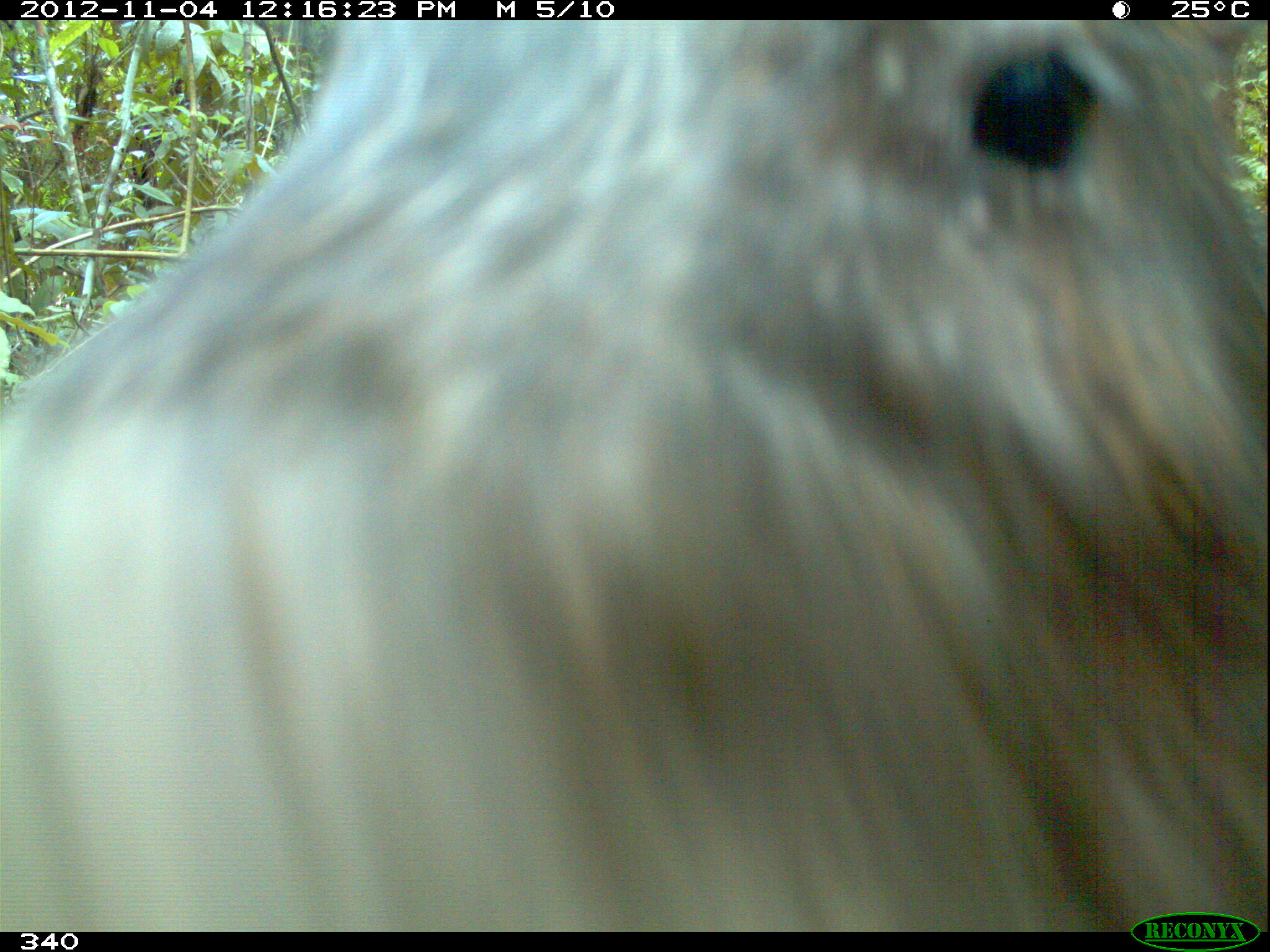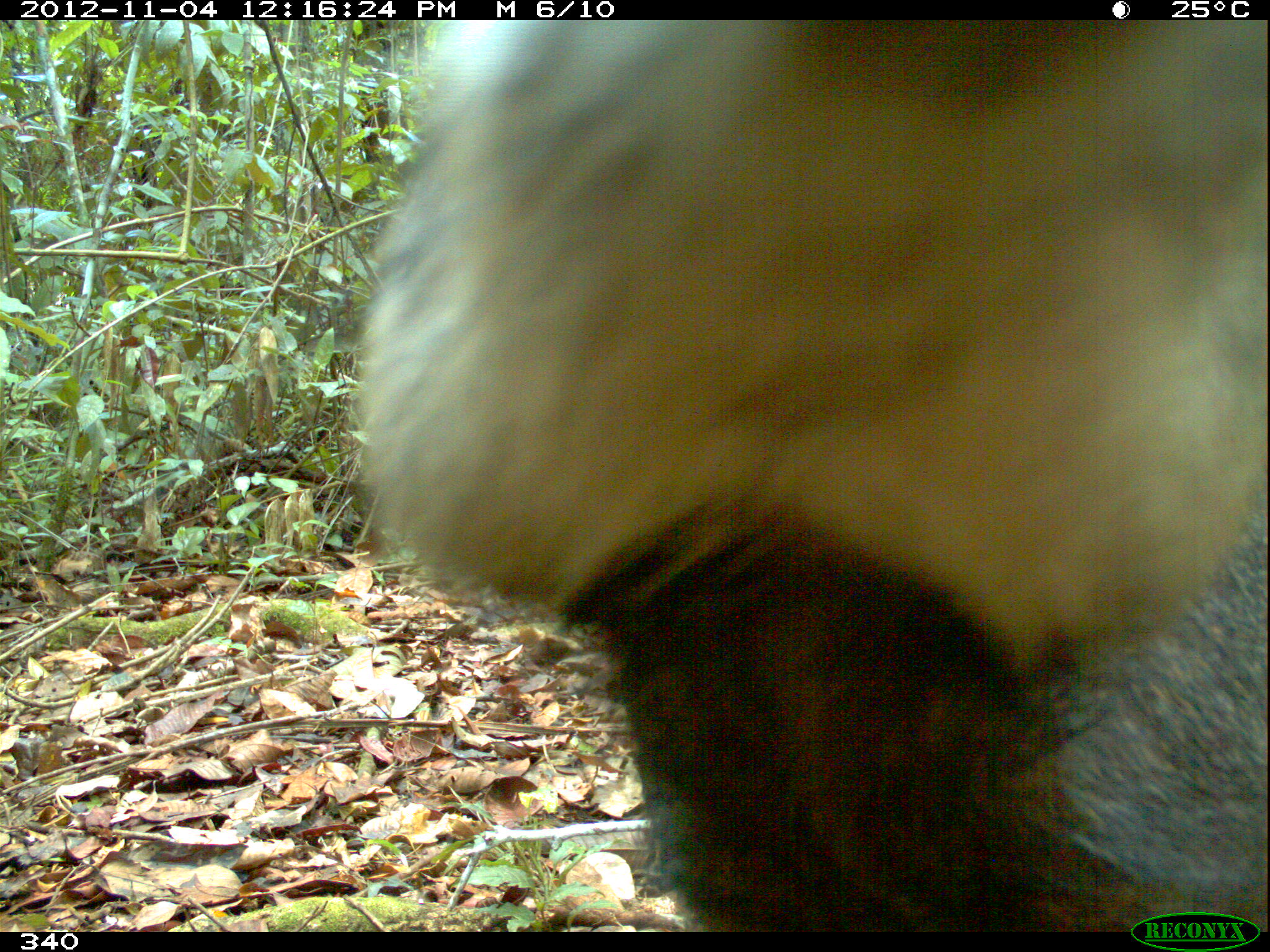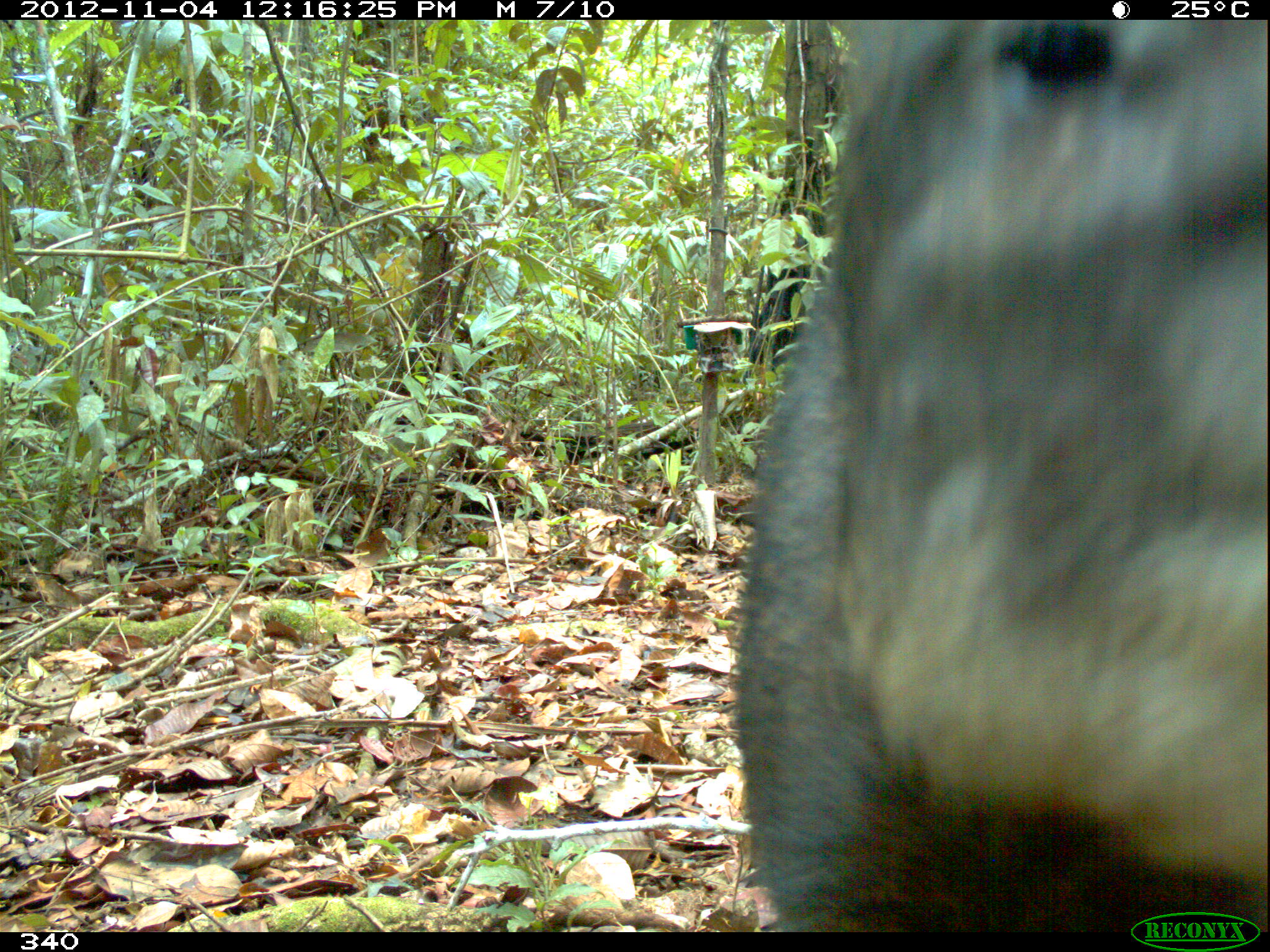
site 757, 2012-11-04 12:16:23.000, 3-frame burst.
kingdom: Animalia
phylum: Chordata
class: Mammalia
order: Artiodactyla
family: Tayassuidae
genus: Tayassu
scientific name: Tayassu pecari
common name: white-lipped peccary